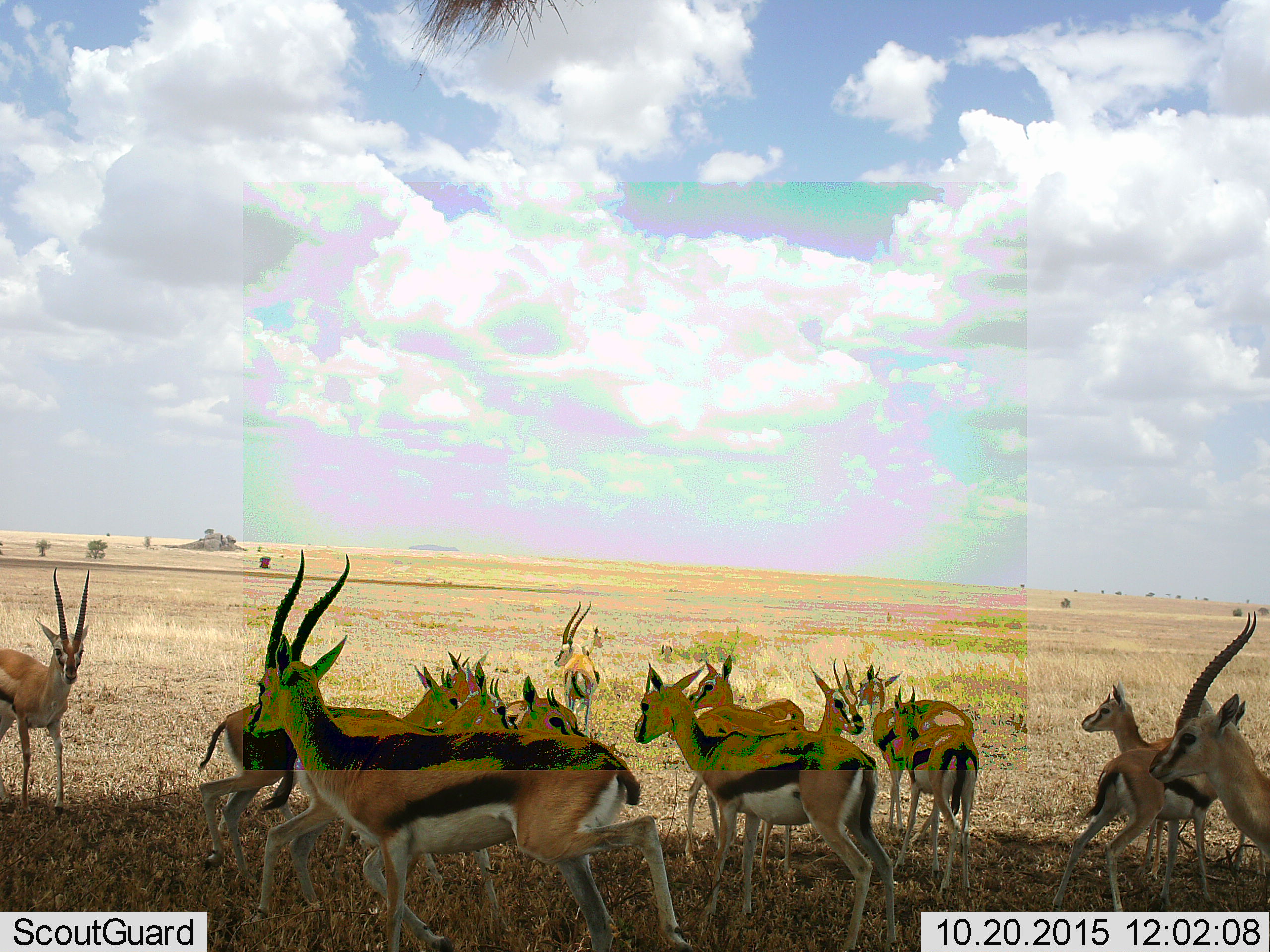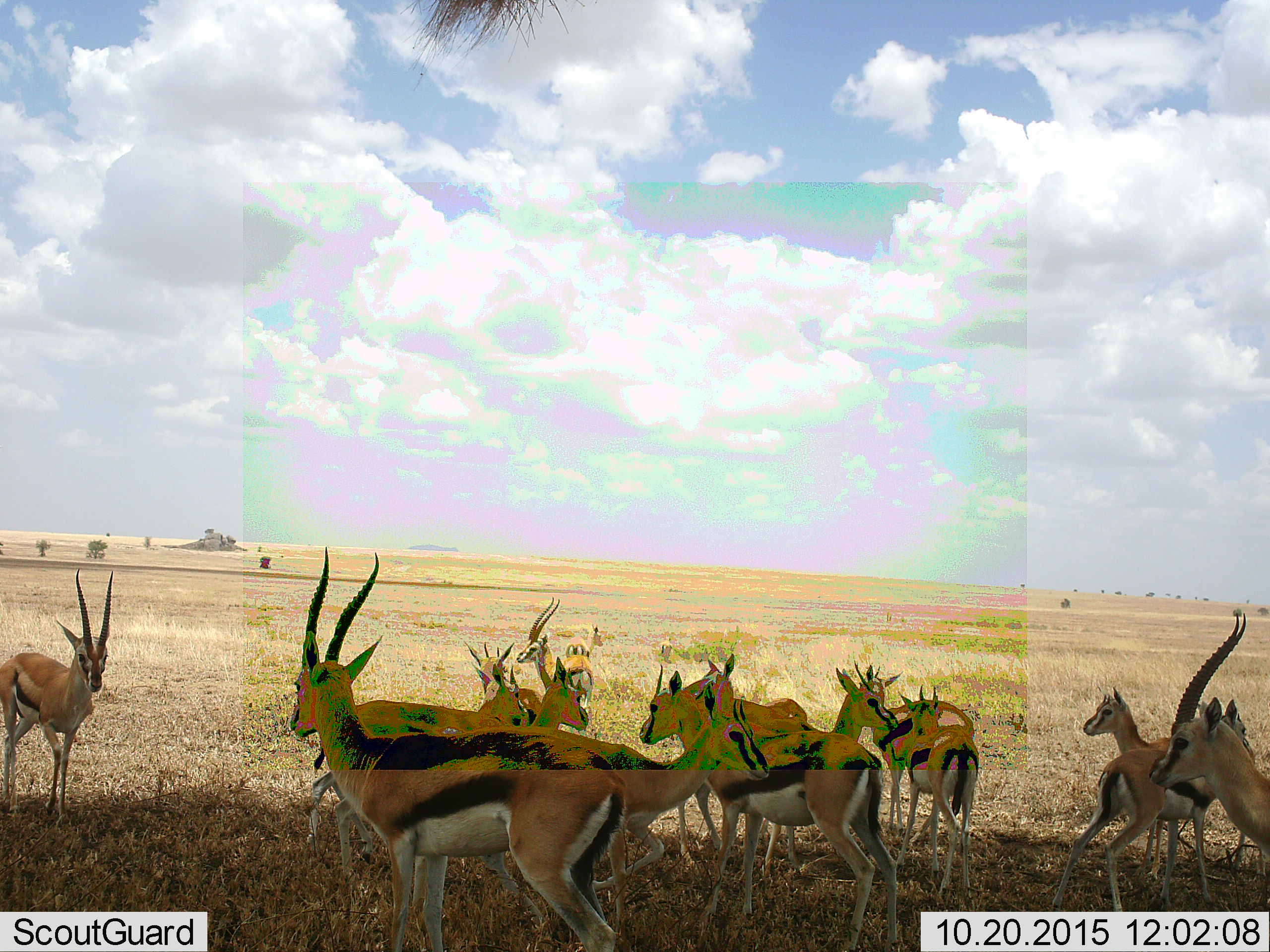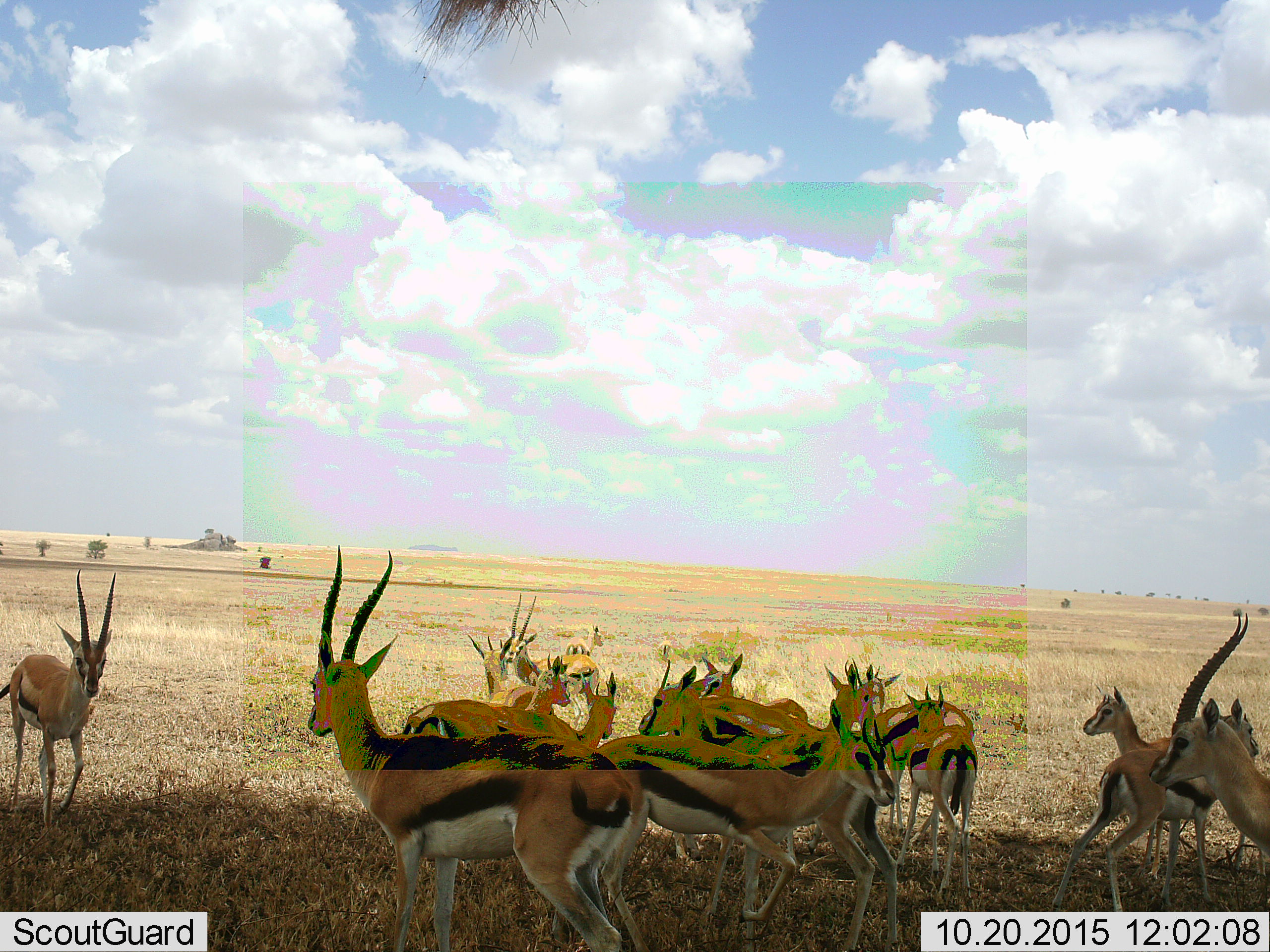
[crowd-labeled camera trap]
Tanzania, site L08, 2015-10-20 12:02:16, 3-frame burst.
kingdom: Animalia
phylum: Chordata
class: Mammalia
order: Artiodactyla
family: Bovidae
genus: Eudorcas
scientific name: Eudorcas thomsonii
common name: thomson's gazelle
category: gazellethomsons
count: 11-50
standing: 100%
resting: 0%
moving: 44%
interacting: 0%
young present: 22%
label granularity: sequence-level